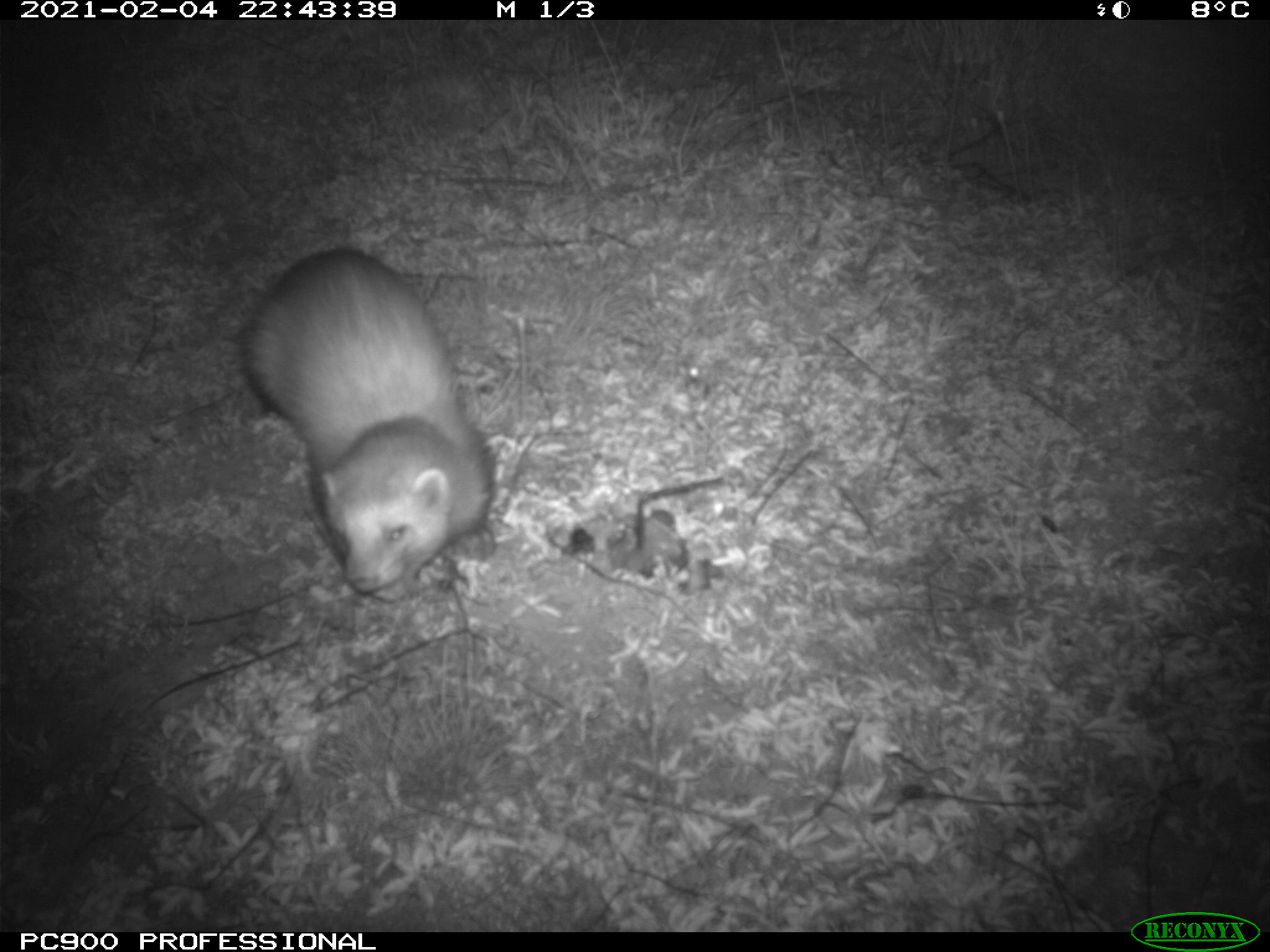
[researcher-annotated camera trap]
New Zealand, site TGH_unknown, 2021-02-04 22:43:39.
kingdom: Animalia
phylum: Chordata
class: Mammalia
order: Carnivora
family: Mustelidae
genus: Mustela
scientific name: Mustela furo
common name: ferret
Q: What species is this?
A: Ferret (Mustela furo).